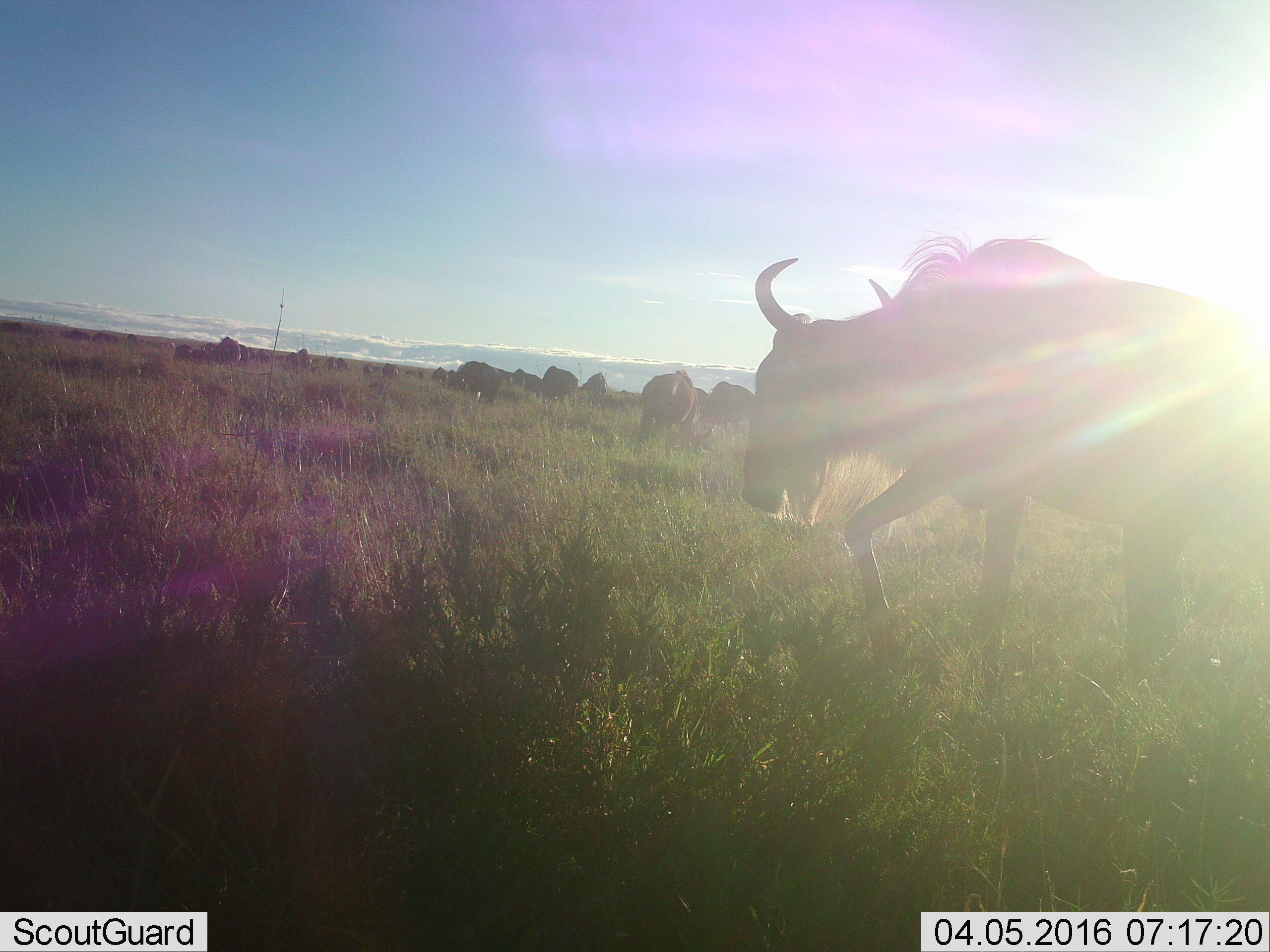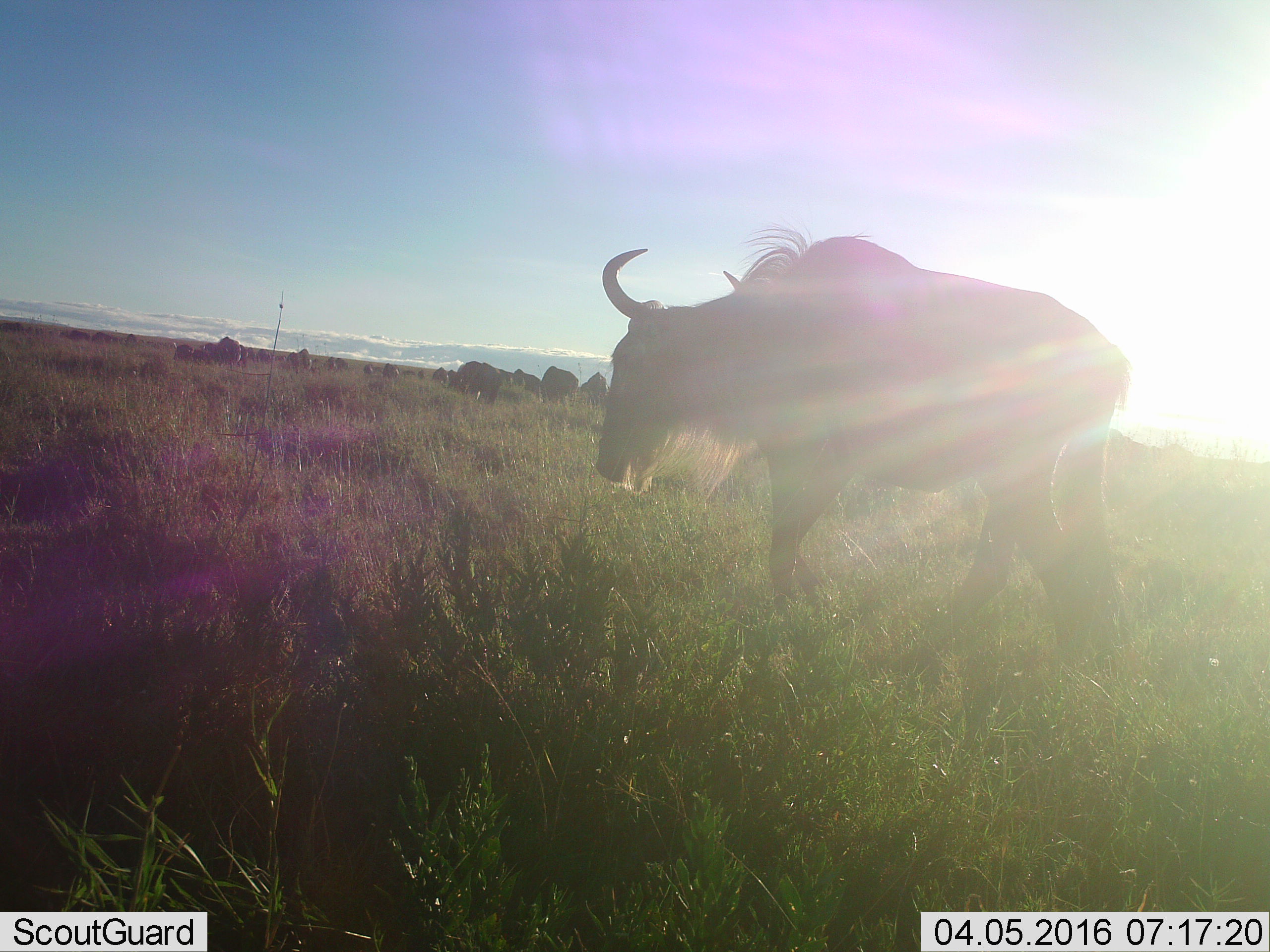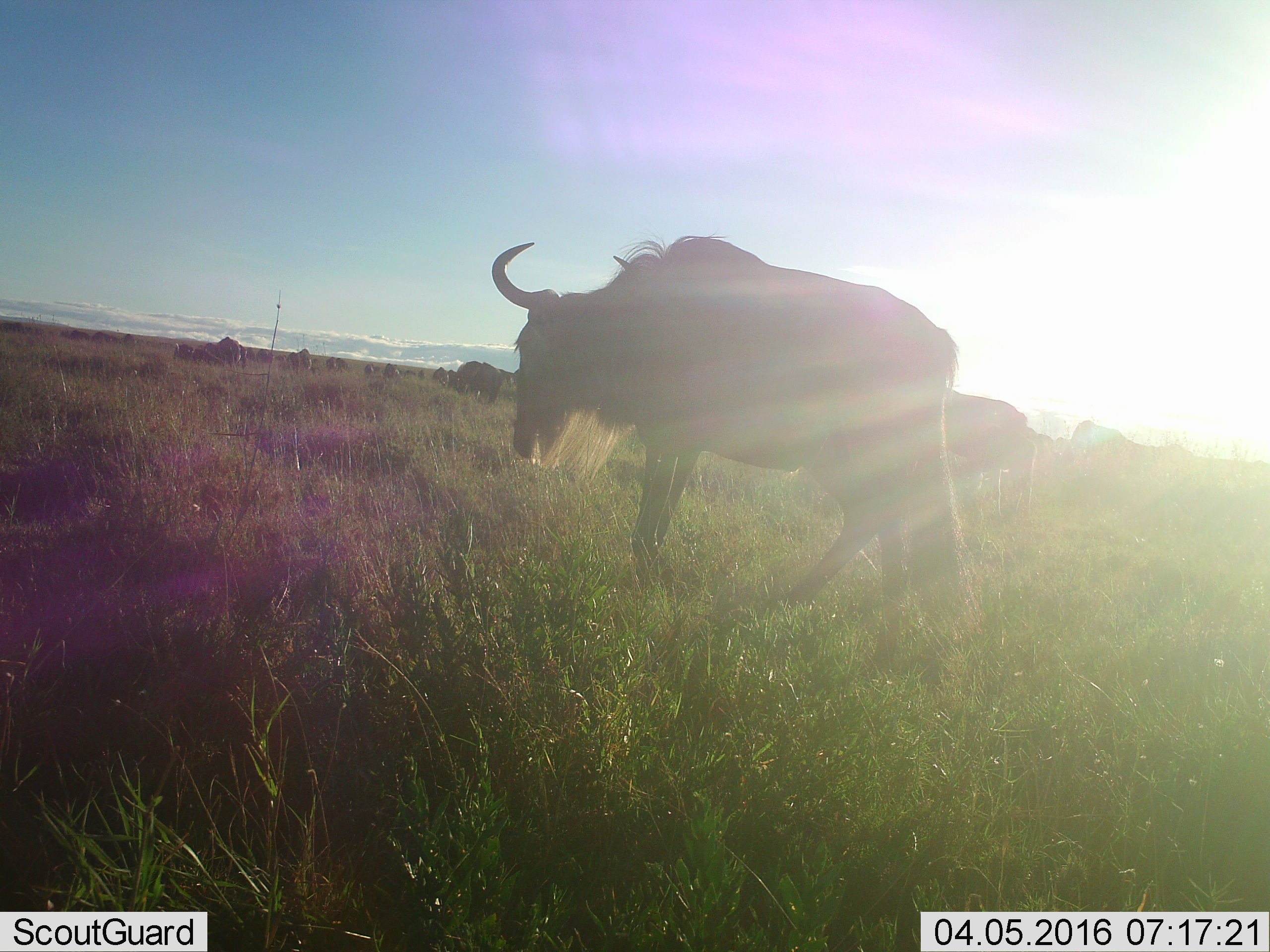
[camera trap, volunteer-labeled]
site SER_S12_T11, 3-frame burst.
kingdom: Animalia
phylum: Chordata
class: Mammalia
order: Artiodactyla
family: Bovidae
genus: Connochaetes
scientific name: Connochaetes taurinus taurinus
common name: blue wildebeest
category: wildebeestblue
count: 11-50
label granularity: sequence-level